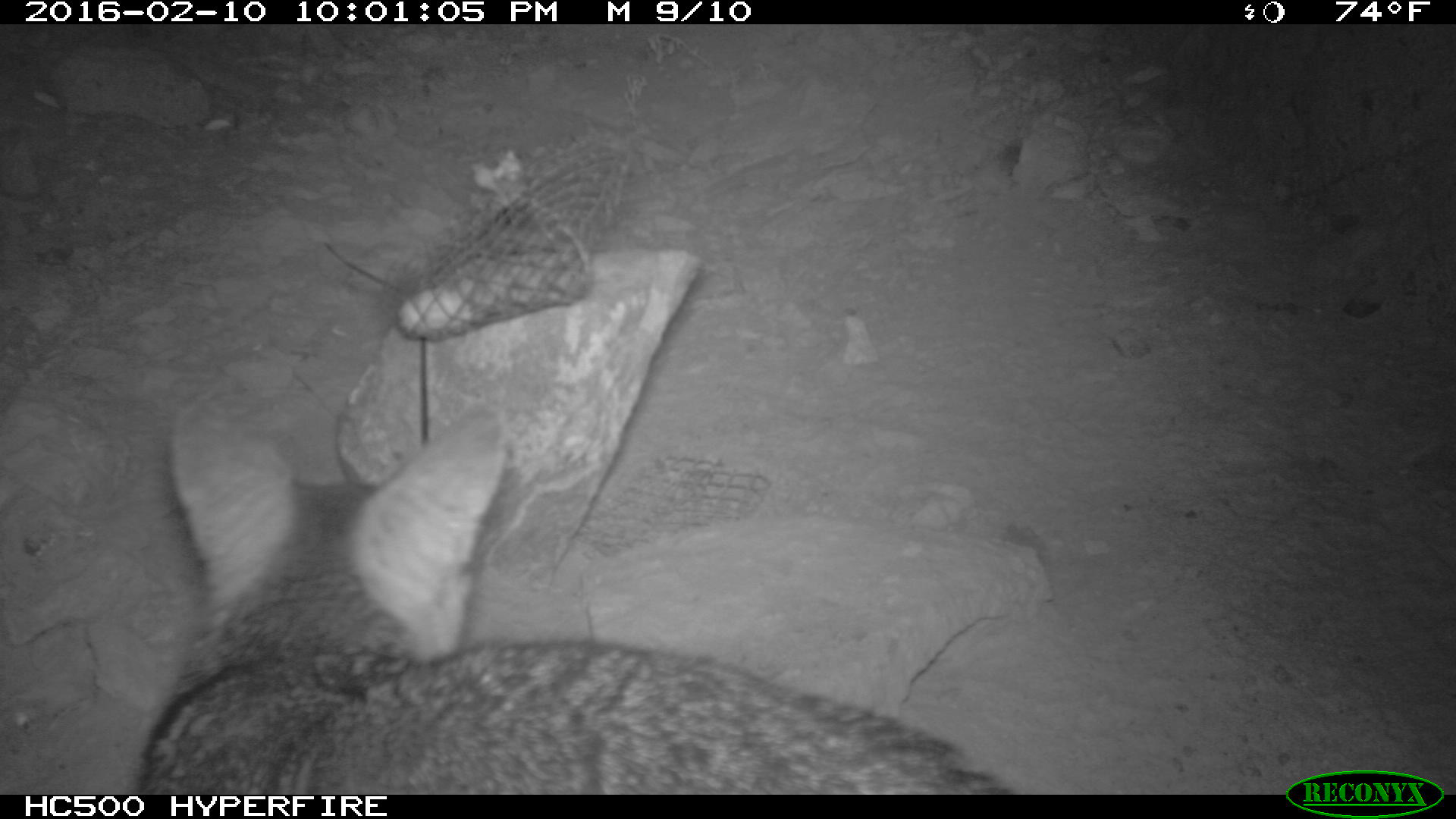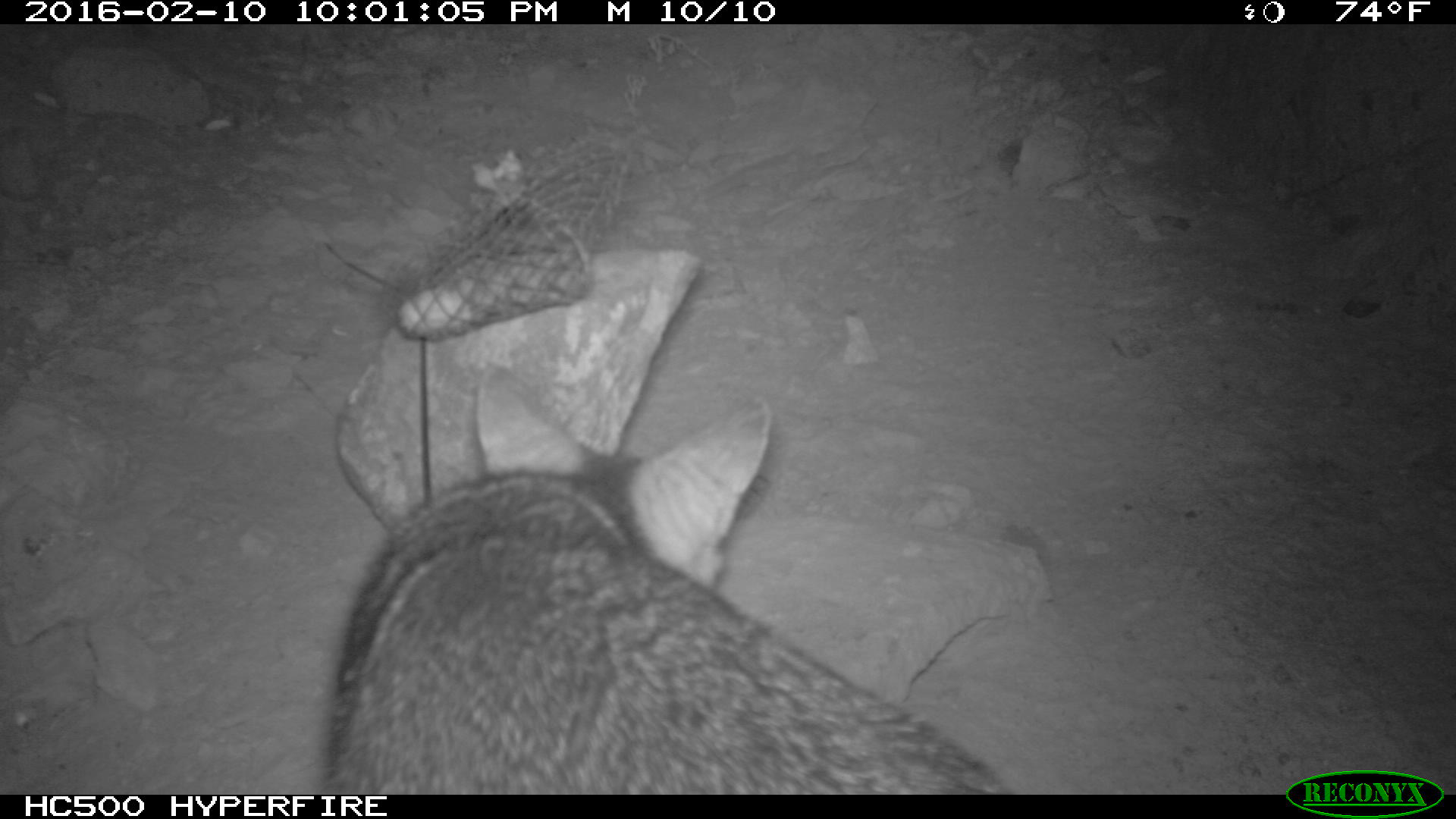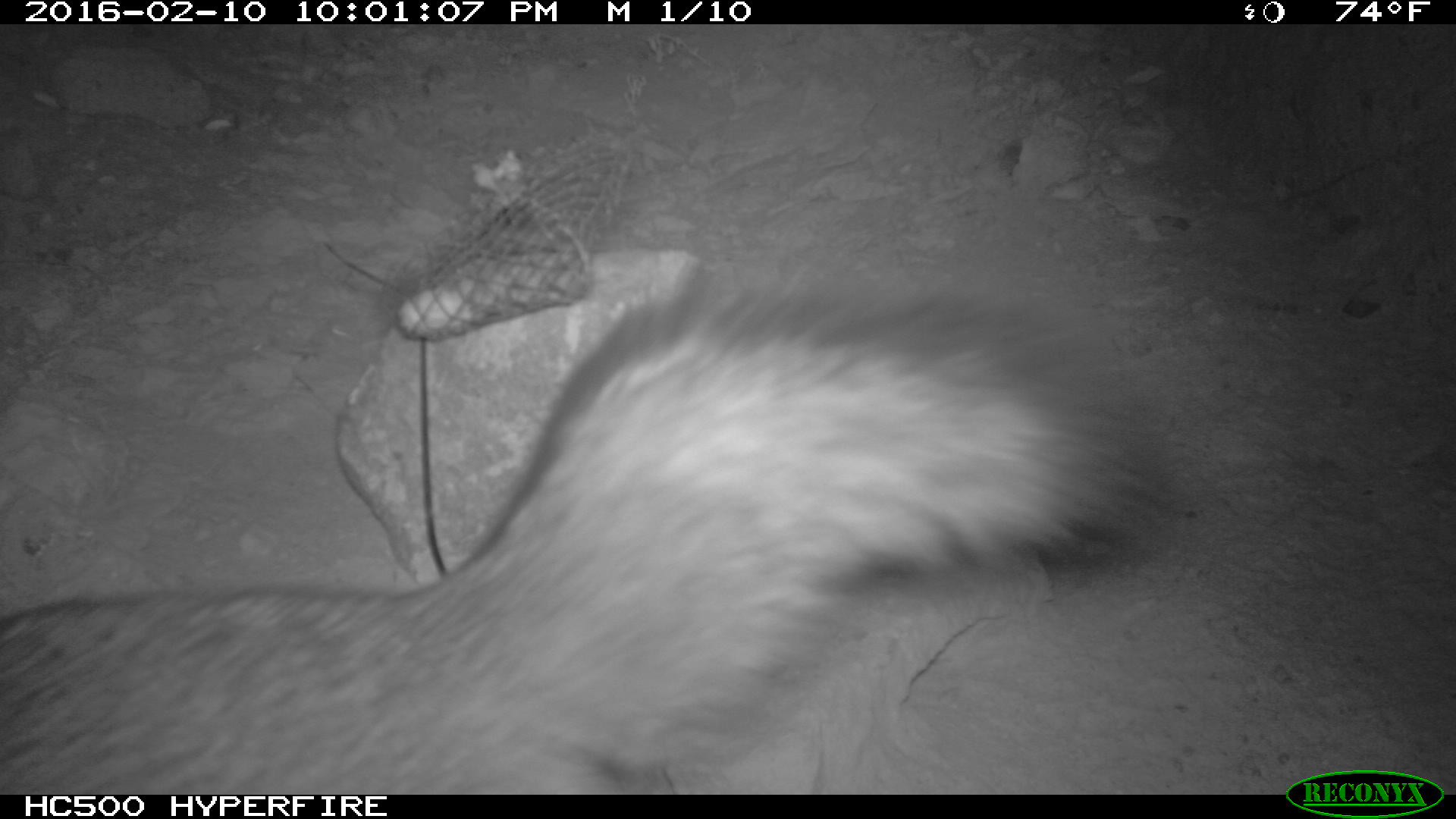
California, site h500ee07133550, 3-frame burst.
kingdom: Animalia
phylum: Chordata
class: Mammalia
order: Carnivora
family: Canidae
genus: Urocyon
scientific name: Urocyon littoralis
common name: island fox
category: fox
Fox (island fox) (Urocyon littoralis).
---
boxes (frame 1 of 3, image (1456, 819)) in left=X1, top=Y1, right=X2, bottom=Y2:
fox: left=131, top=397, right=1012, bottom=795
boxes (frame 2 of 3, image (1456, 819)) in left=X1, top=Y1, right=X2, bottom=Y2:
fox: left=306, top=358, right=1015, bottom=796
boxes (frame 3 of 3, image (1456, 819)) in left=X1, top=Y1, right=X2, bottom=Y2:
fox: left=0, top=255, right=1169, bottom=793